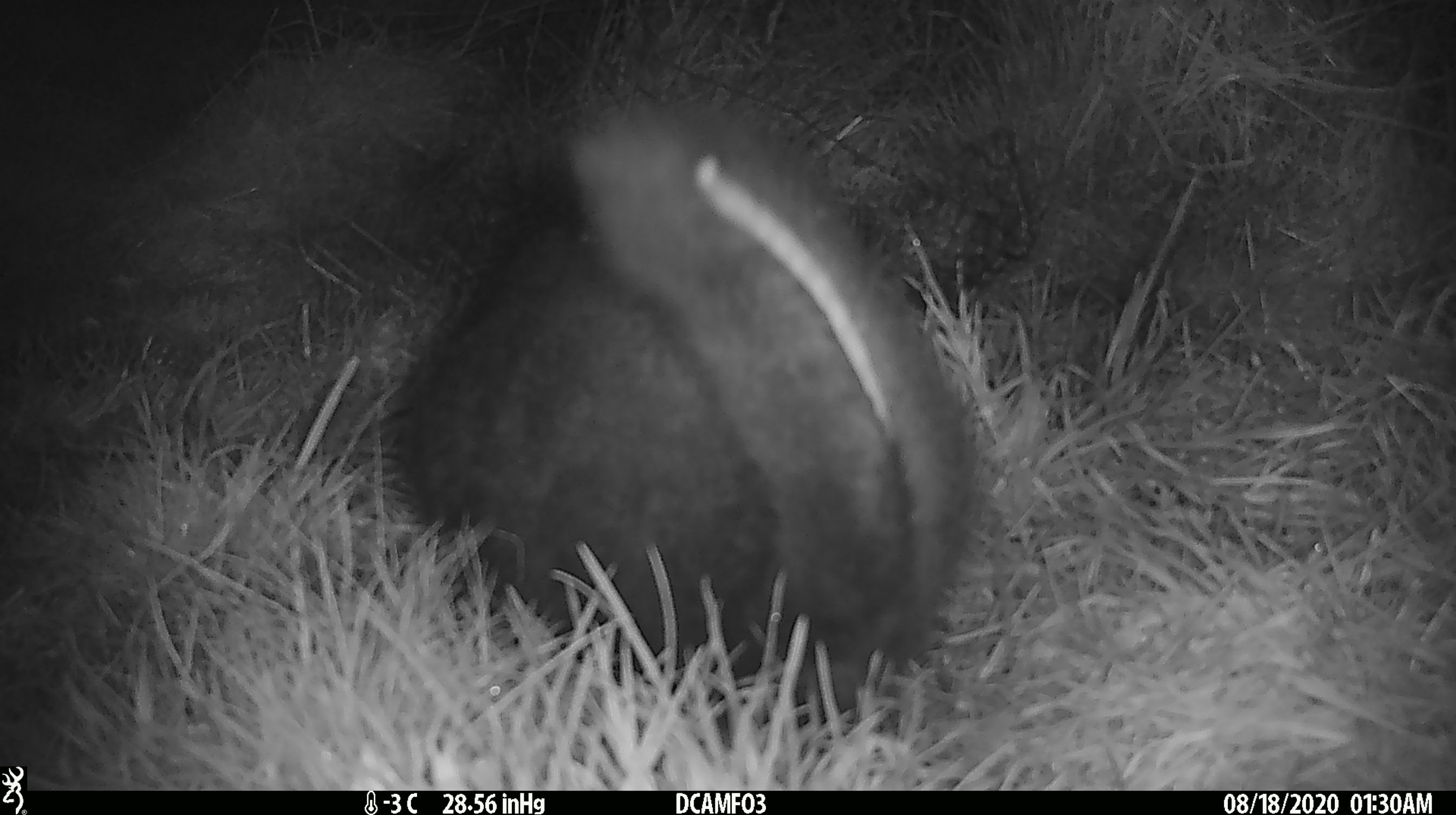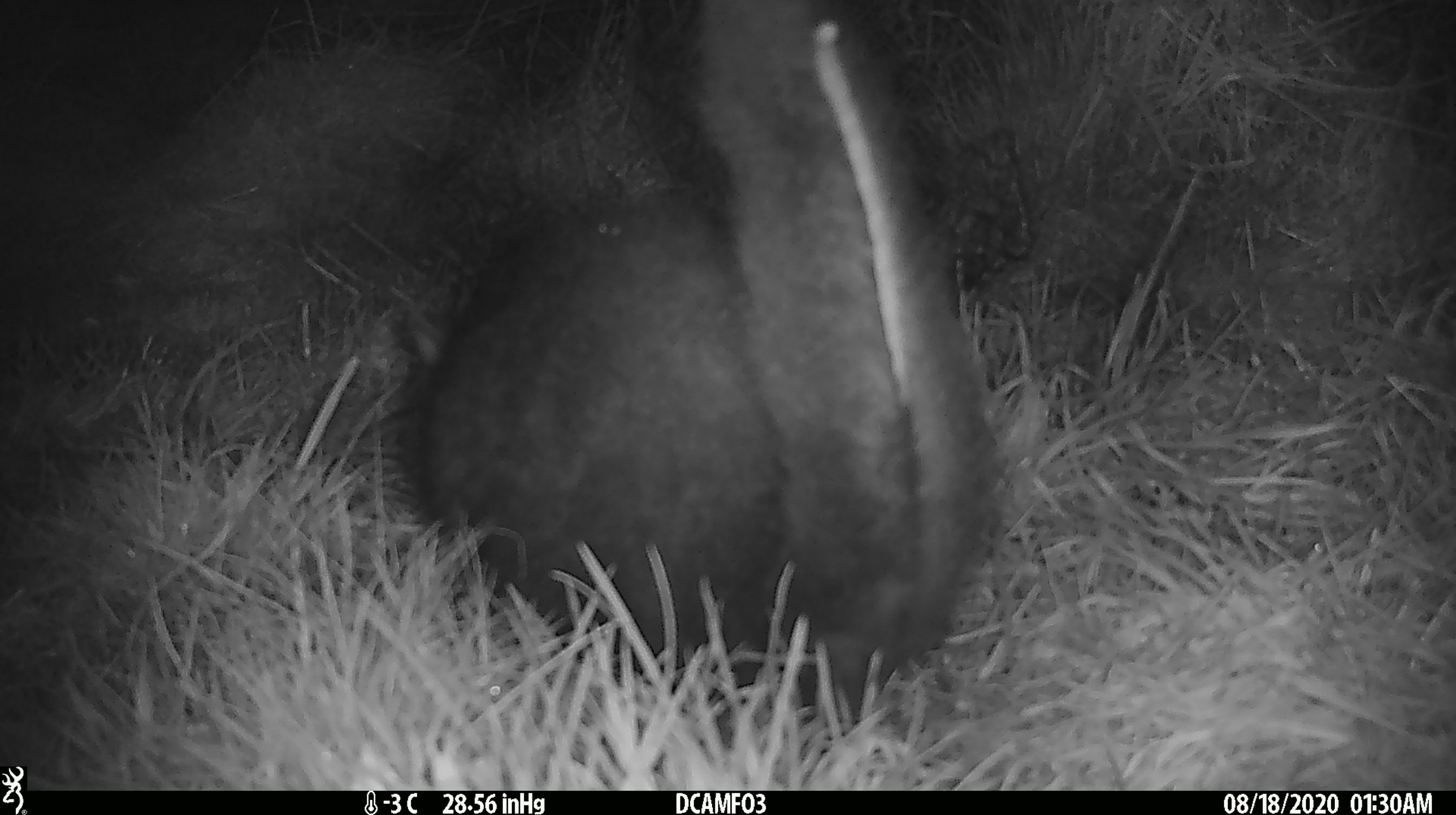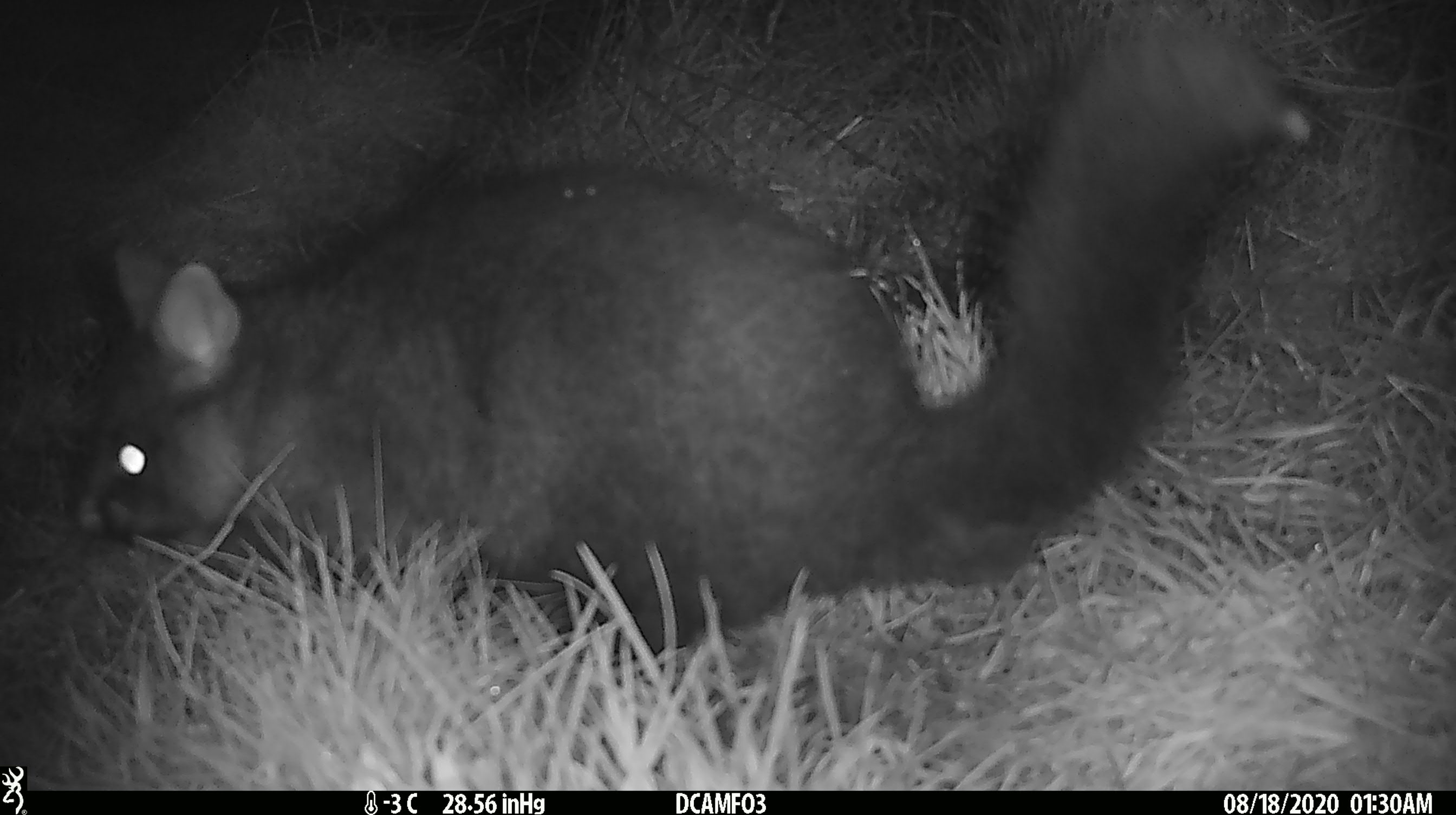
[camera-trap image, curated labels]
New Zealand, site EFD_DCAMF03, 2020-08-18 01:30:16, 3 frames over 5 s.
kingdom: Animalia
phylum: Chordata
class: Mammalia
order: Diprotodontia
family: Phalangeridae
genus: Trichosurus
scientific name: Trichosurus vulpecula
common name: common brushtail possum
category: possum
Possum (common brushtail possum) (Trichosurus vulpecula).